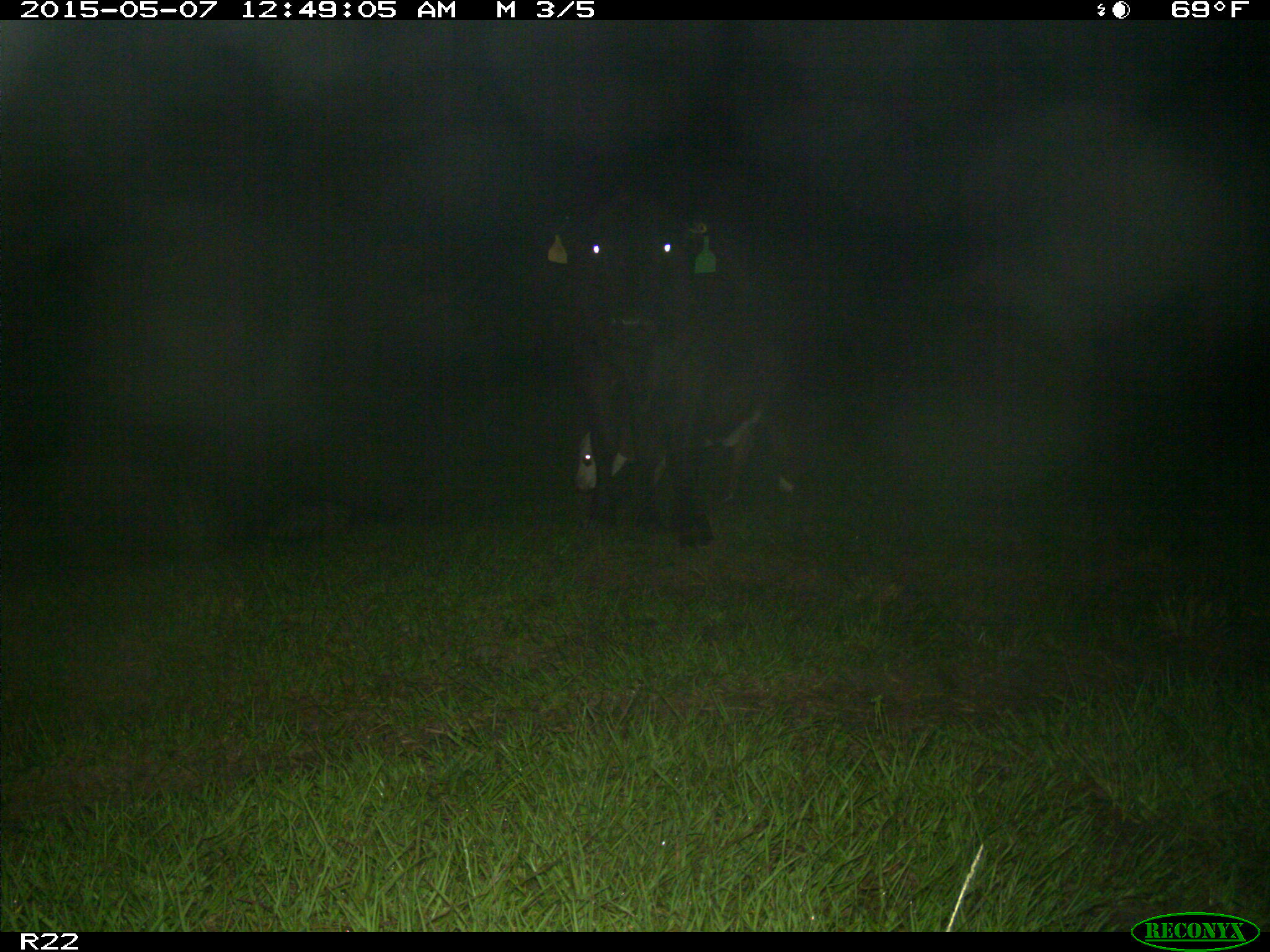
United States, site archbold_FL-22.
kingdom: Animalia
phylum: Chordata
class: Mammalia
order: Artiodactyla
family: Bovidae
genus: Bos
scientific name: Bos taurus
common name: domestic cow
Bos taurus (domestic cow).